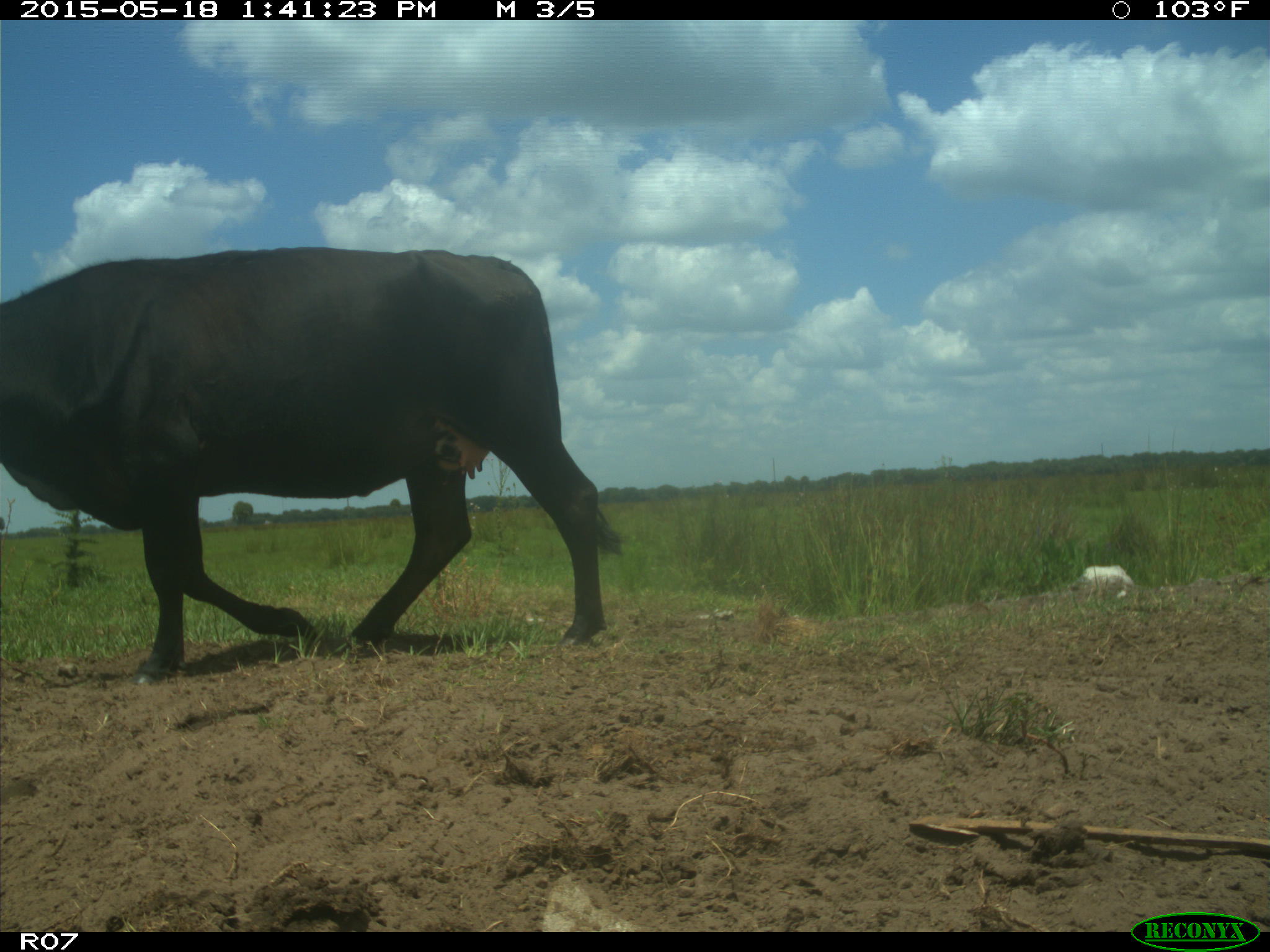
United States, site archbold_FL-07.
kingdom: Animalia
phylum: Chordata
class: Mammalia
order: Artiodactyla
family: Bovidae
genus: Bos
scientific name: Bos taurus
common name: domestic cow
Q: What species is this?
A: Bos taurus (domestic cow).